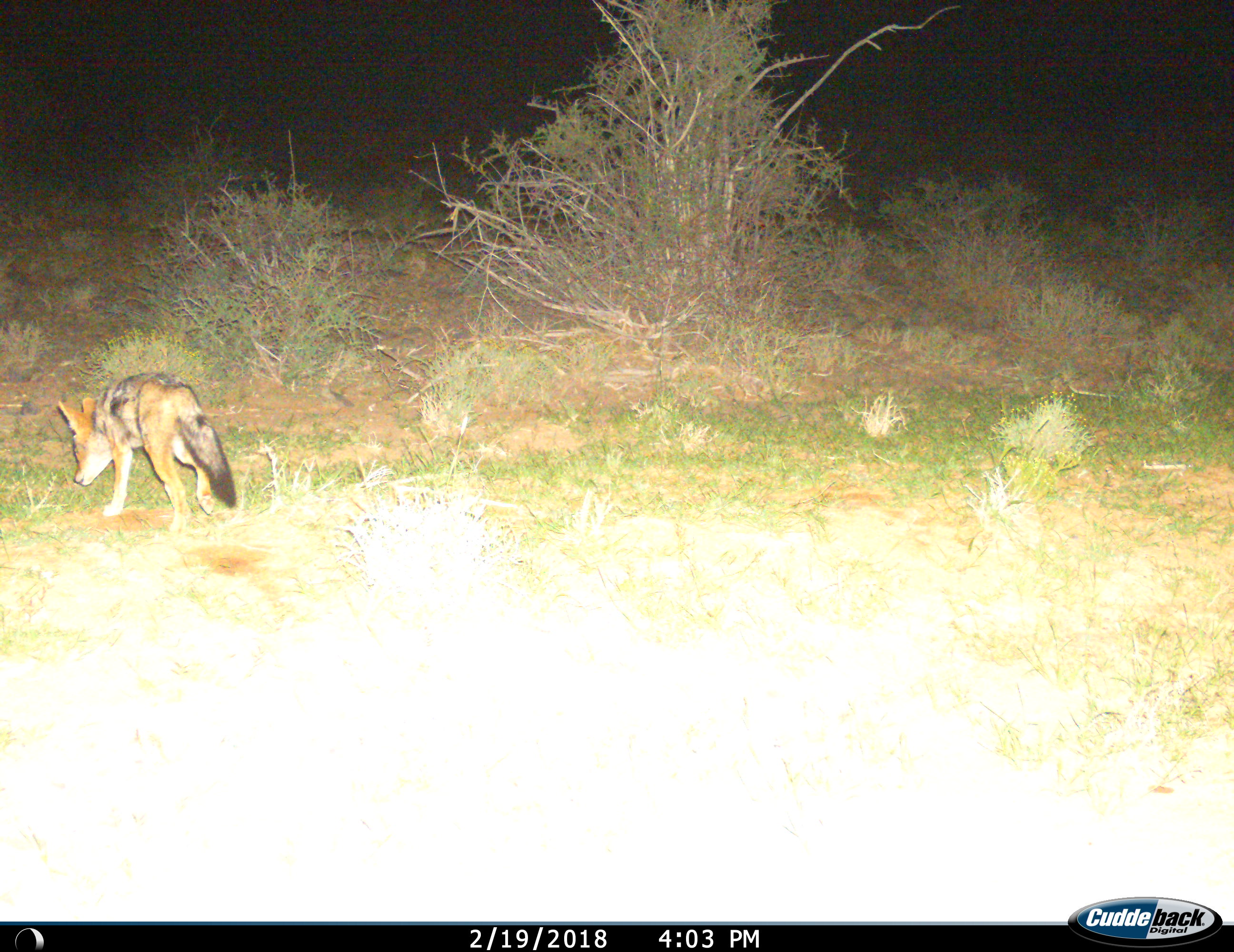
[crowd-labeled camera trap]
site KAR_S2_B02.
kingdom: Animalia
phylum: Chordata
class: Mammalia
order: Carnivora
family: Canidae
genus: Lupulella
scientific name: Lupulella mesomelas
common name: black-backed jackal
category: jackalblackbacked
Jackalblackbacked (black-backed jackal) (Lupulella mesomelas), count 1. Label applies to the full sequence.